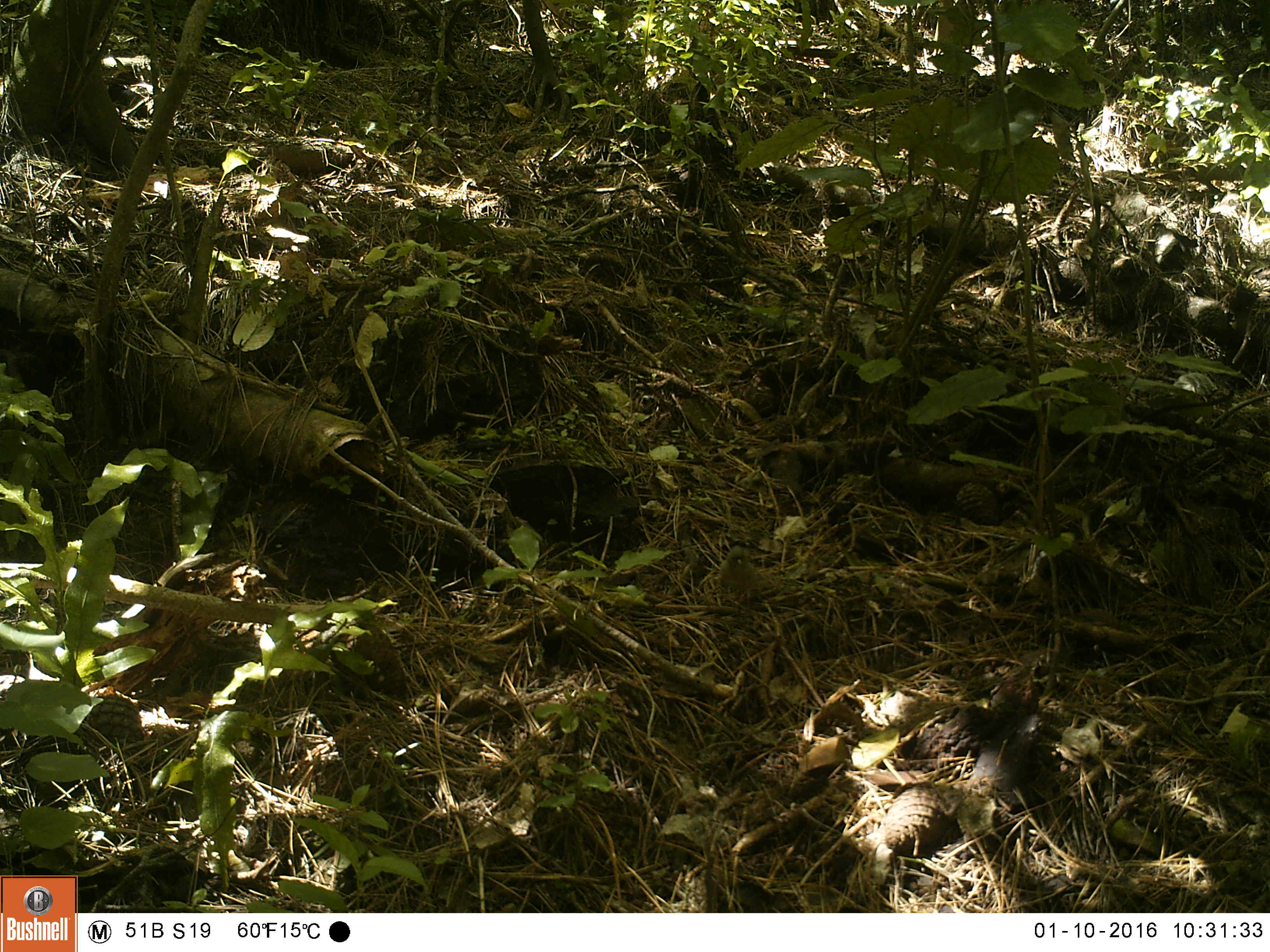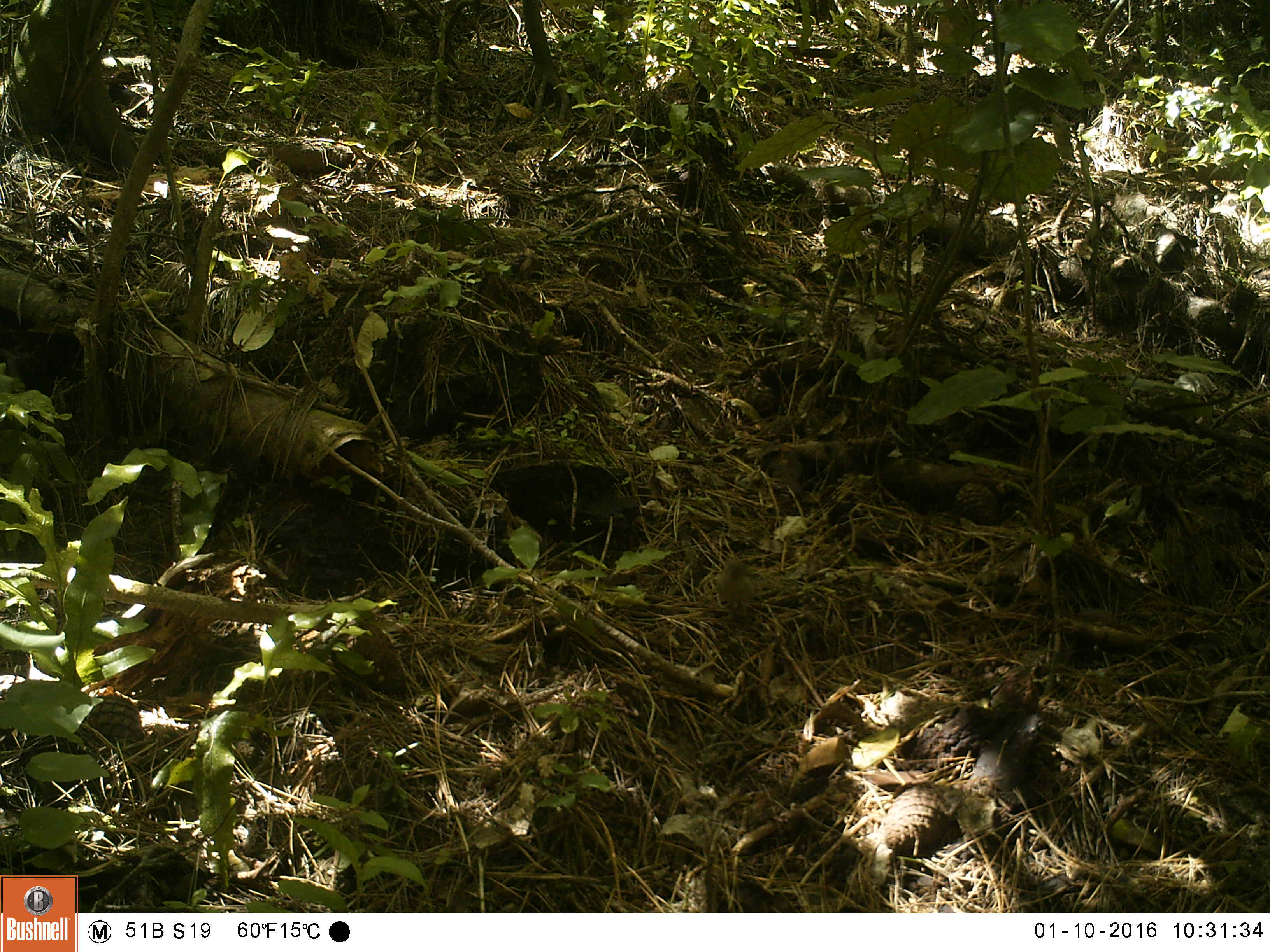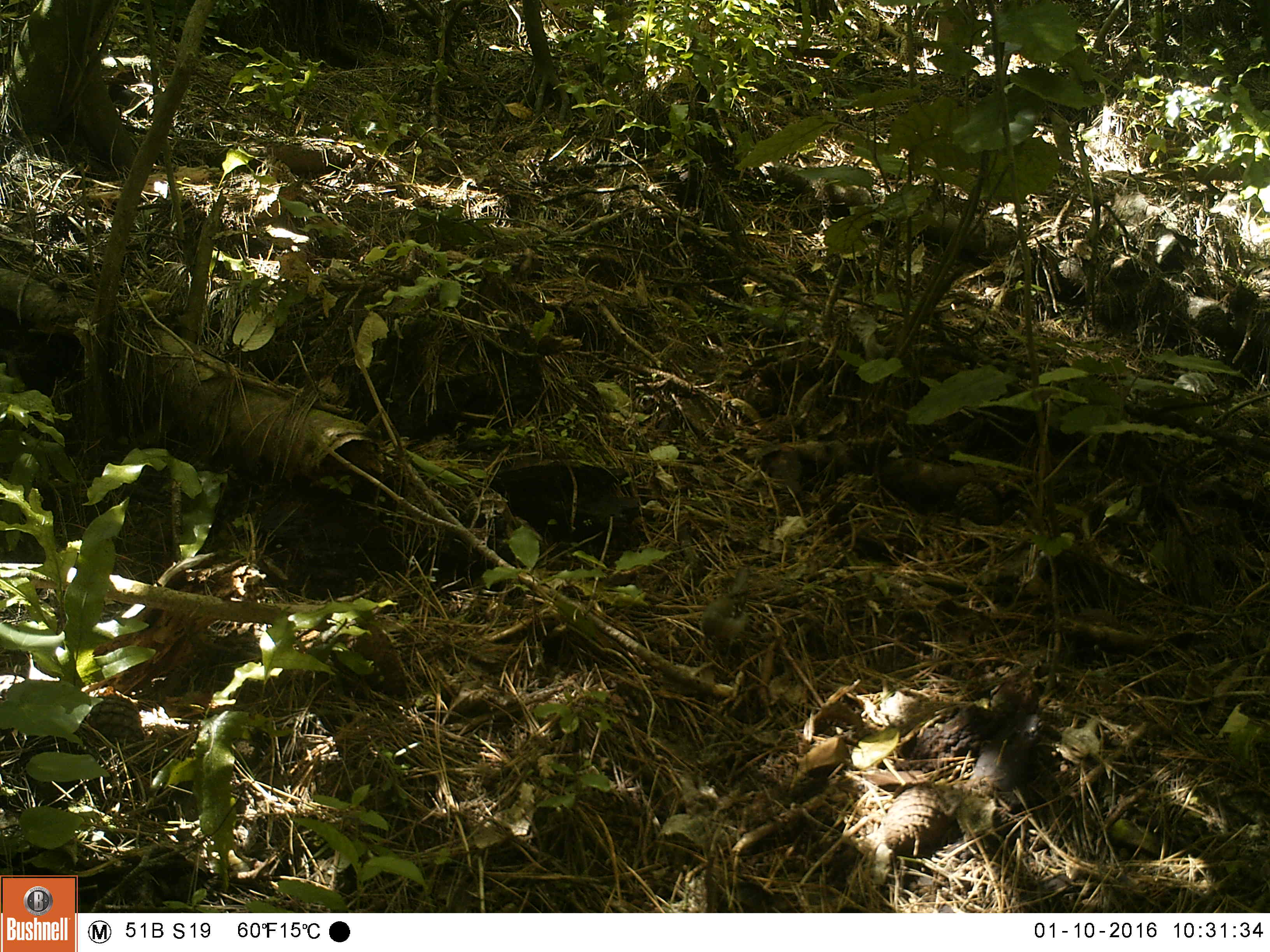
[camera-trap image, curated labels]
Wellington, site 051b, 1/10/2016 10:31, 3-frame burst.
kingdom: Animalia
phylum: Chordata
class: Aves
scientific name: Aves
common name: bird